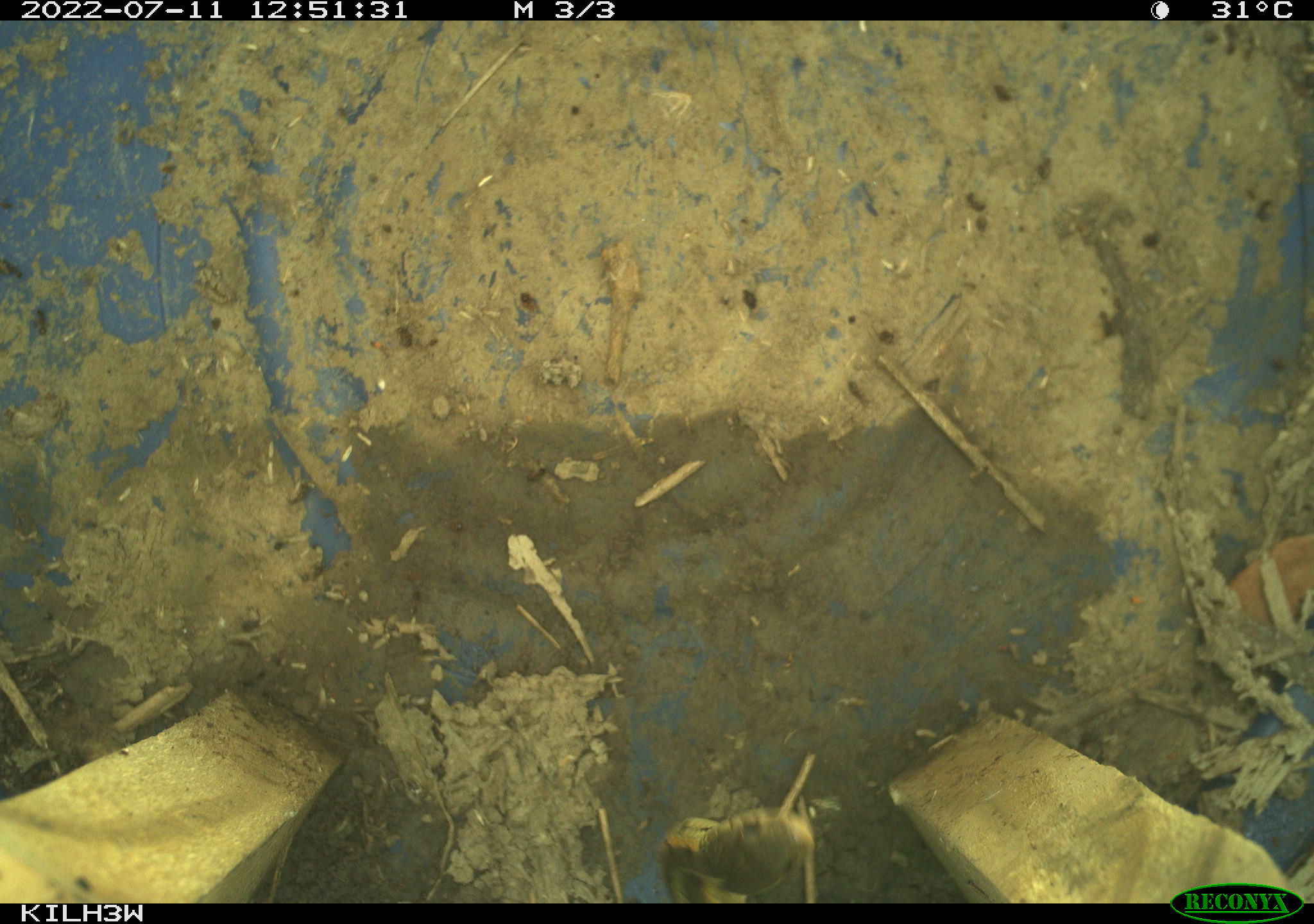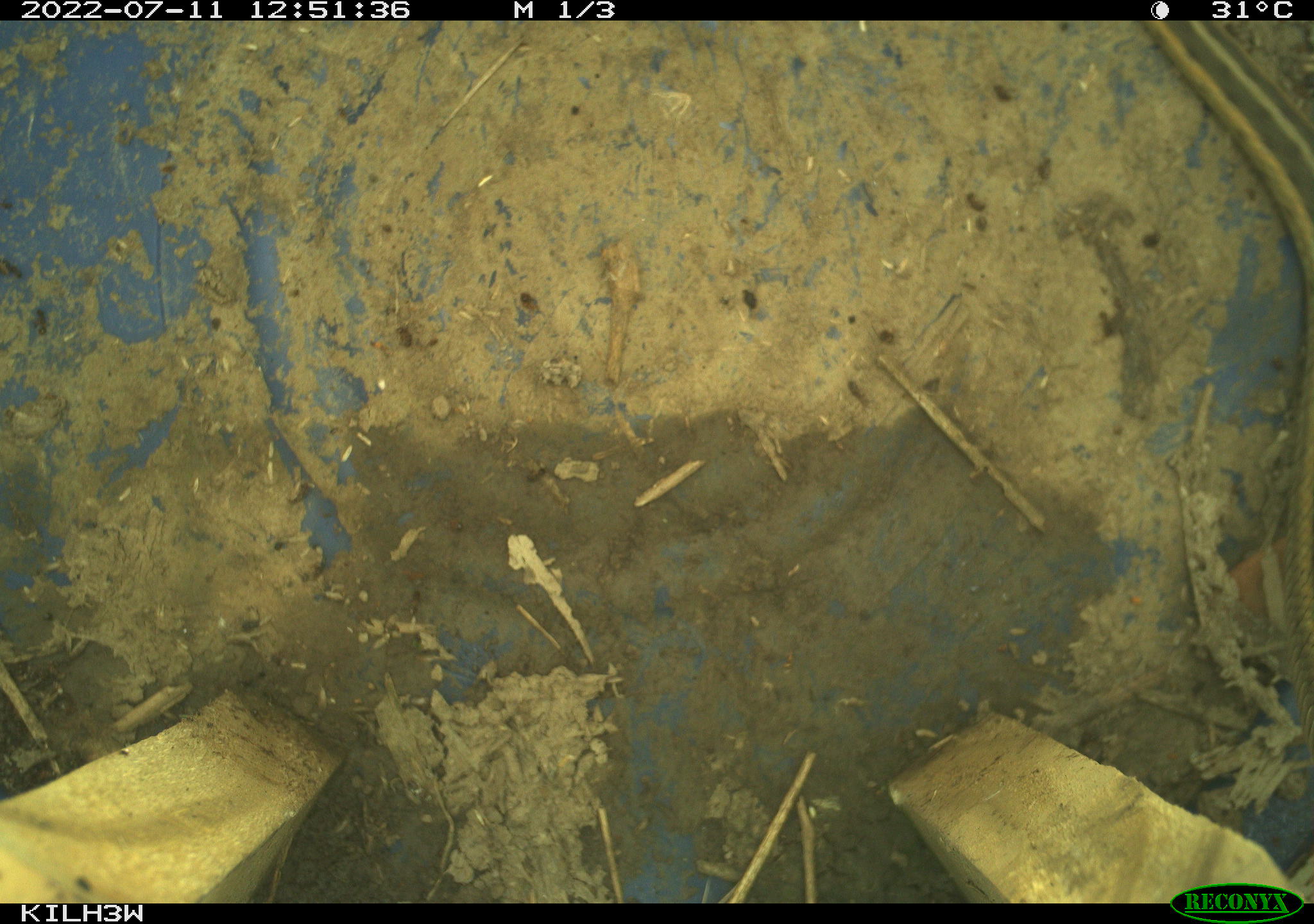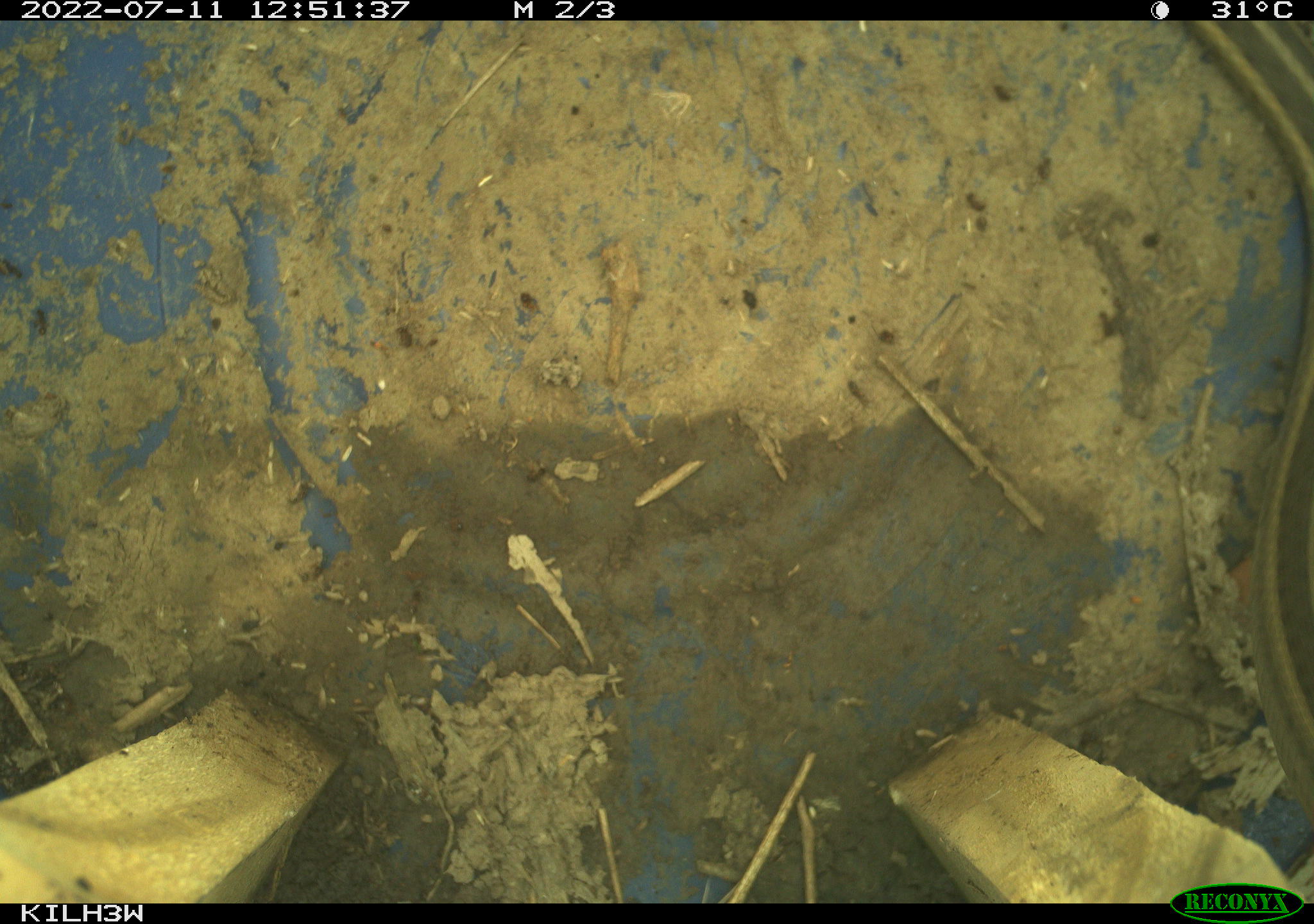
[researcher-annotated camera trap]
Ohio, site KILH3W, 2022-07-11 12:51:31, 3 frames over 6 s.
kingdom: Animalia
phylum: Chordata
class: Reptilia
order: Squamata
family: Colubridae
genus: Thamnophis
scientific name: Thamnophis sirtalis sirtalis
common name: eastern gartersnake